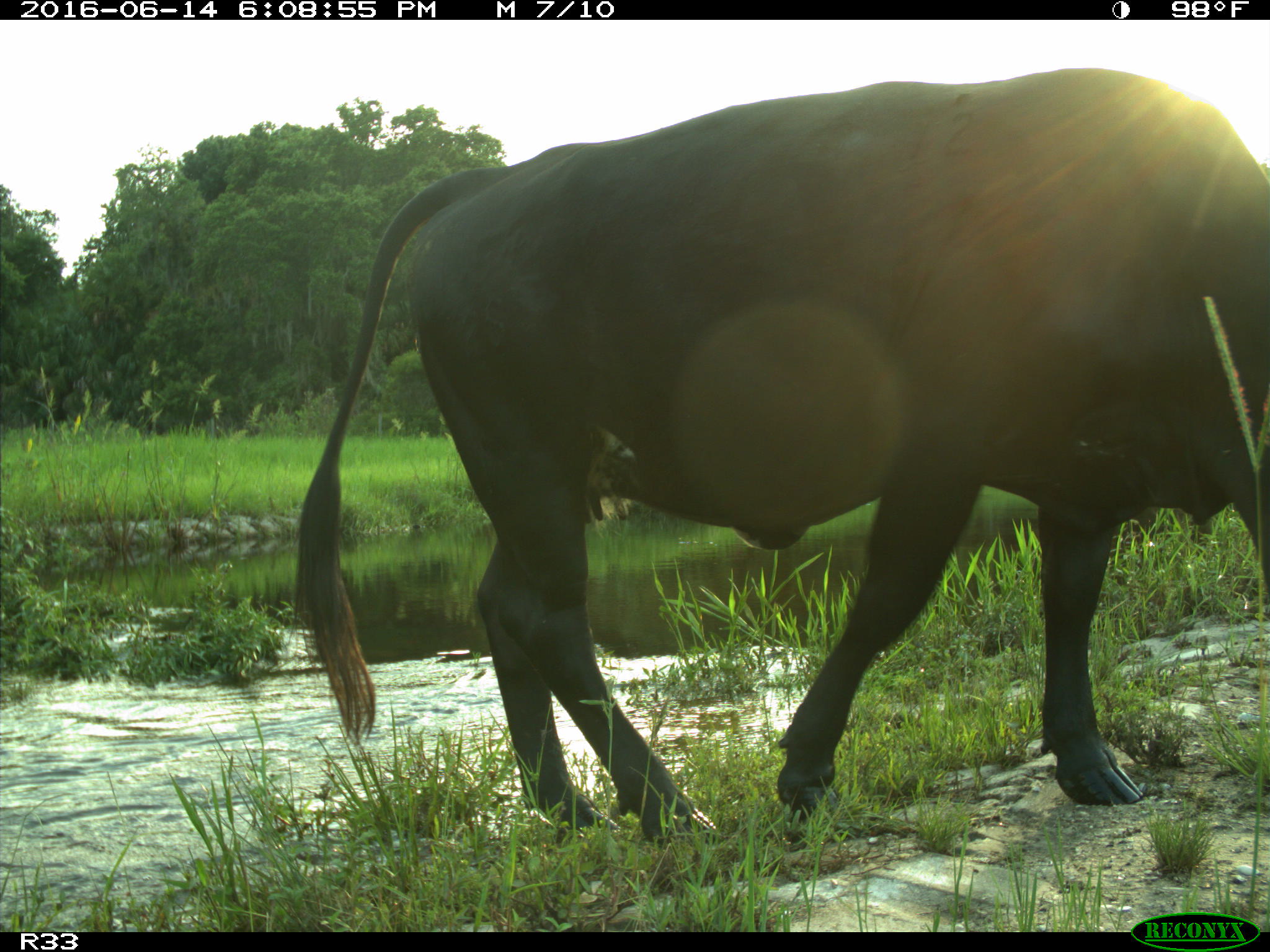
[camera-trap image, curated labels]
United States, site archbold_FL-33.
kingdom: Animalia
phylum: Chordata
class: Mammalia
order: Artiodactyla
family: Bovidae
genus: Bos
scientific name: Bos taurus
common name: domestic cow